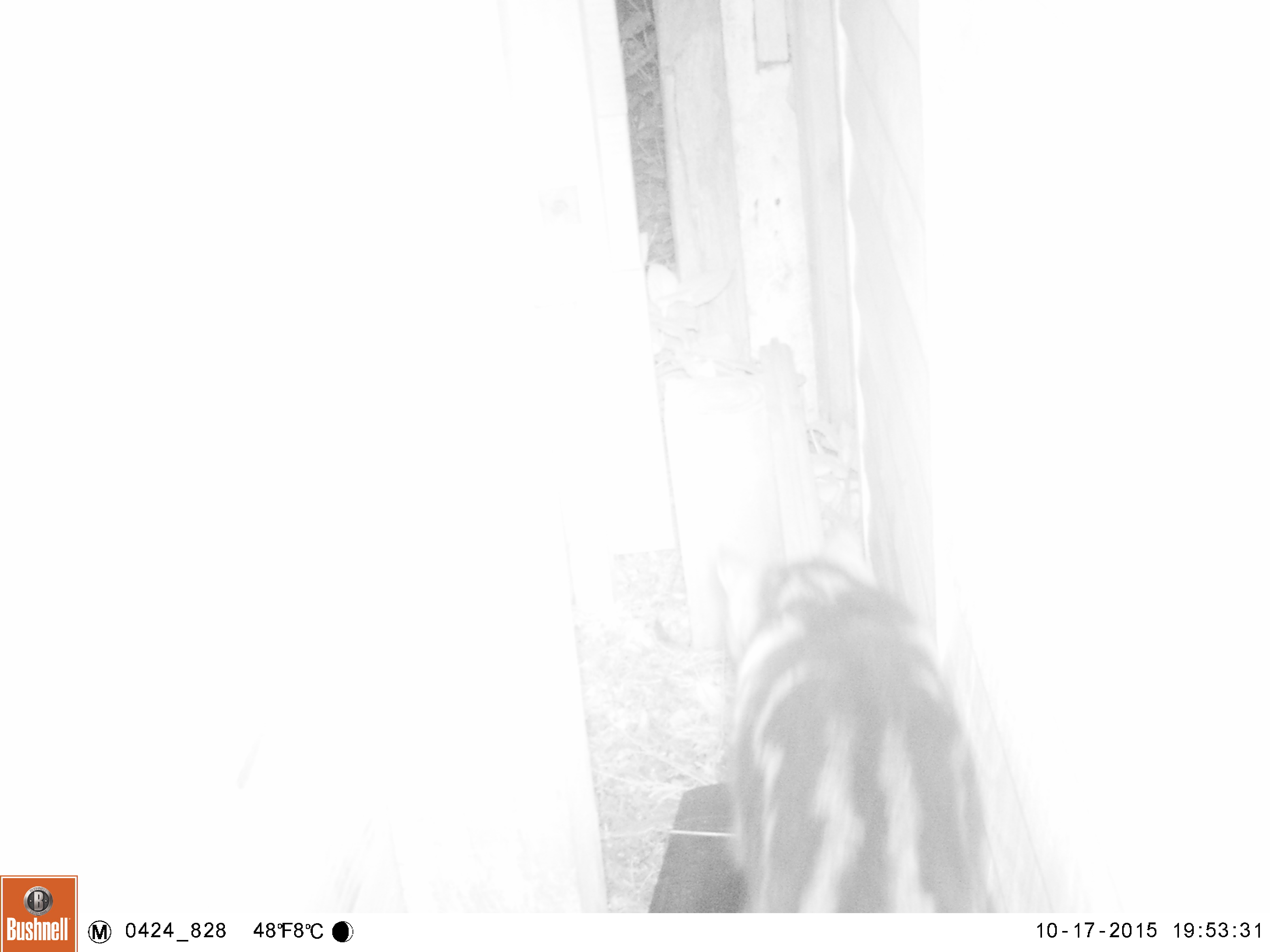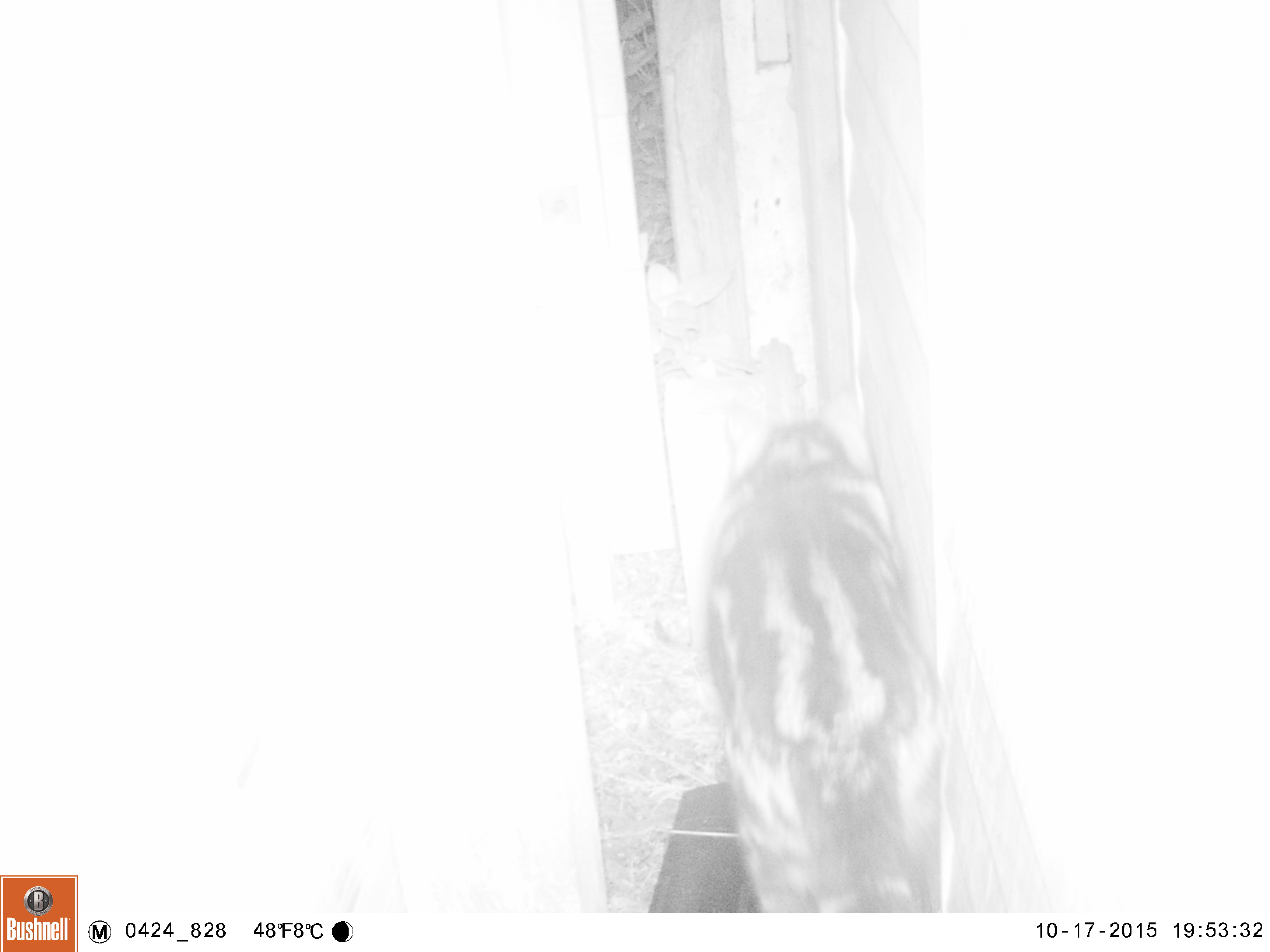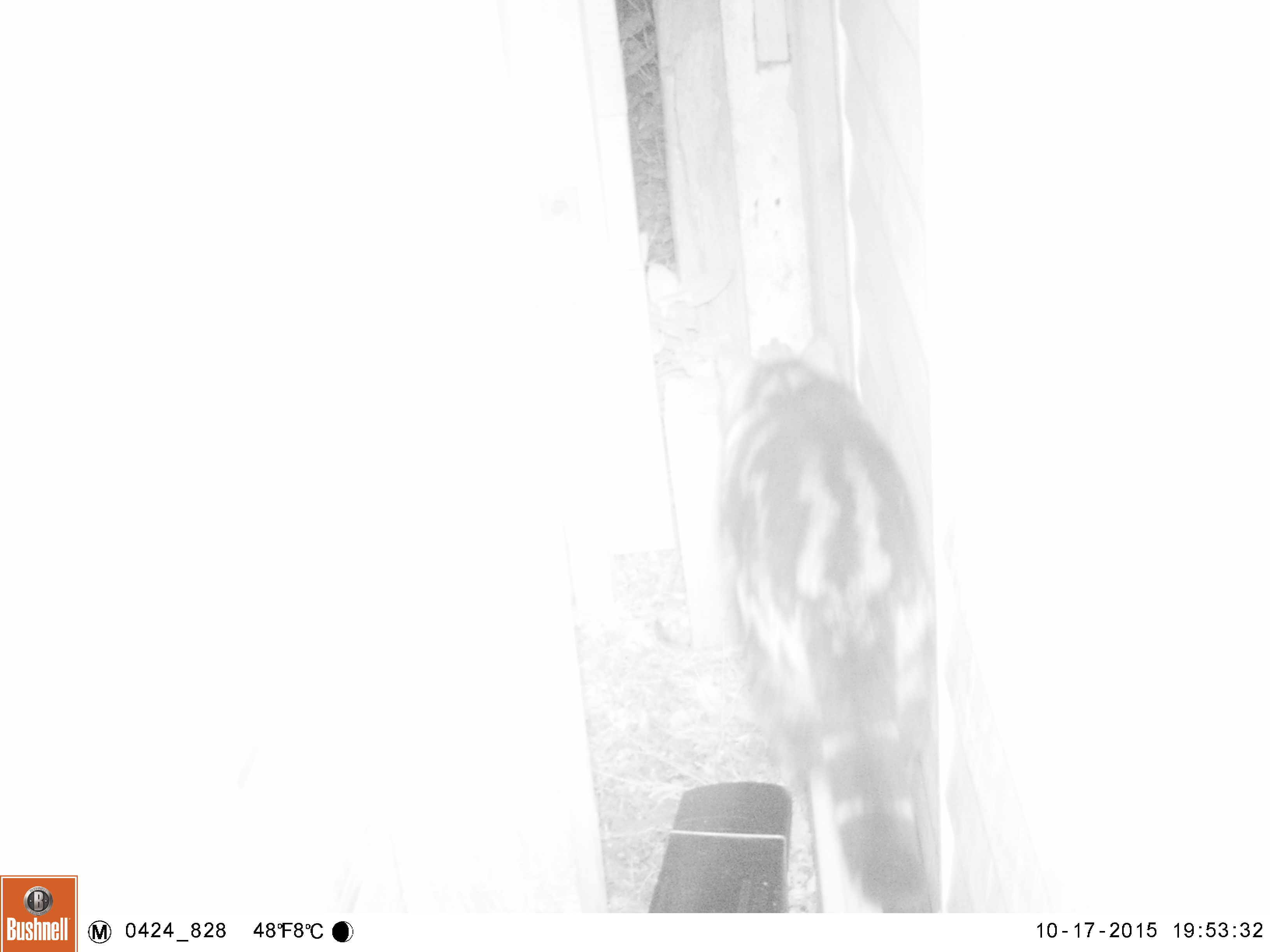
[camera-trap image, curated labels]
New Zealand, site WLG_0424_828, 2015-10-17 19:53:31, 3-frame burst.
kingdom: Animalia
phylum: Chordata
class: Mammalia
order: Carnivora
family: Felidae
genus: Felis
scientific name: Felis catus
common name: domestic cat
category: cat